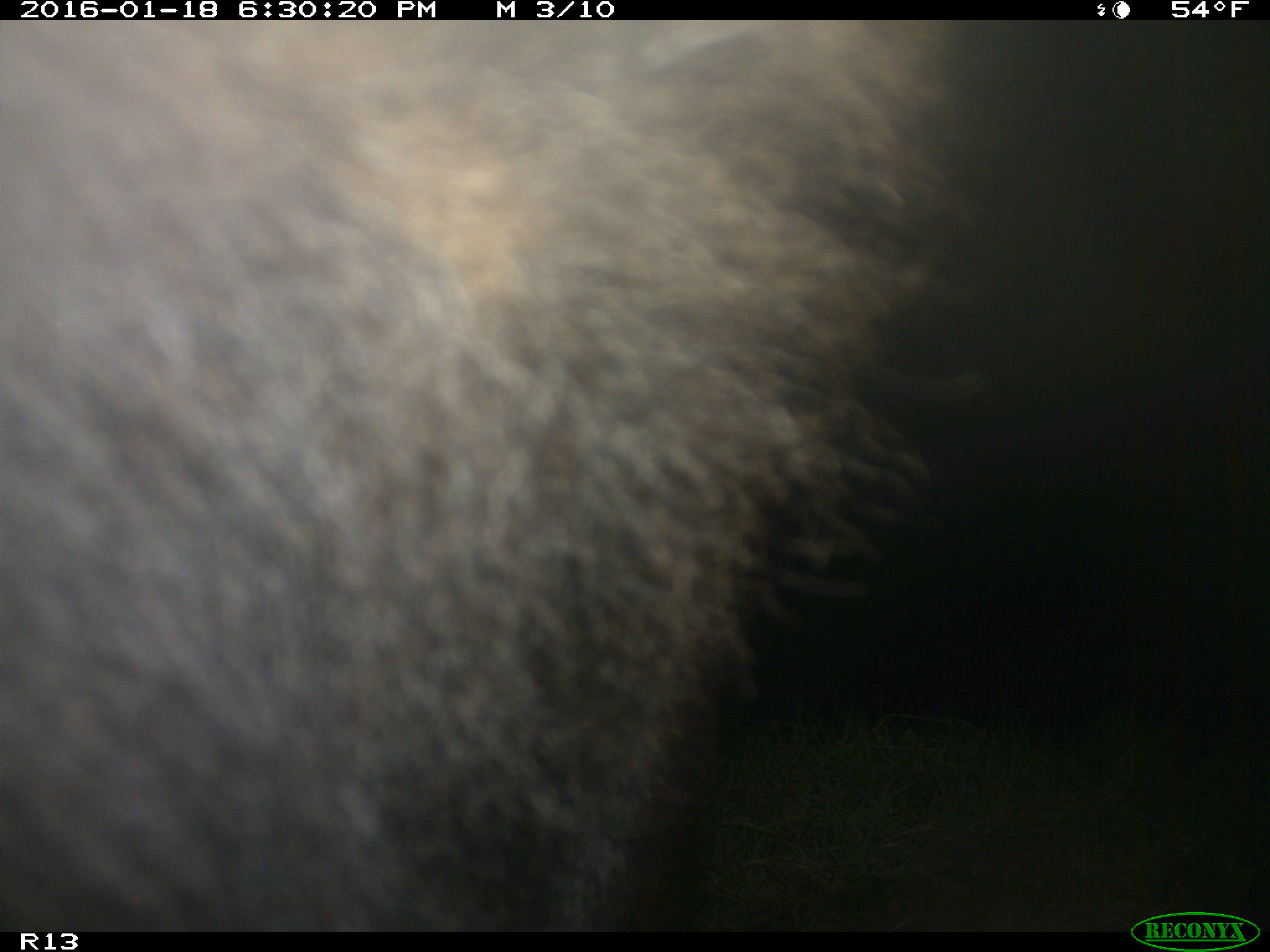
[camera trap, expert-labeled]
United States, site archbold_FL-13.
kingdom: Animalia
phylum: Chordata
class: Mammalia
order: Artiodactyla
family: Bovidae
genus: Bos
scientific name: Bos taurus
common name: domestic cow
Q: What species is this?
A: Bos taurus (domestic cow).